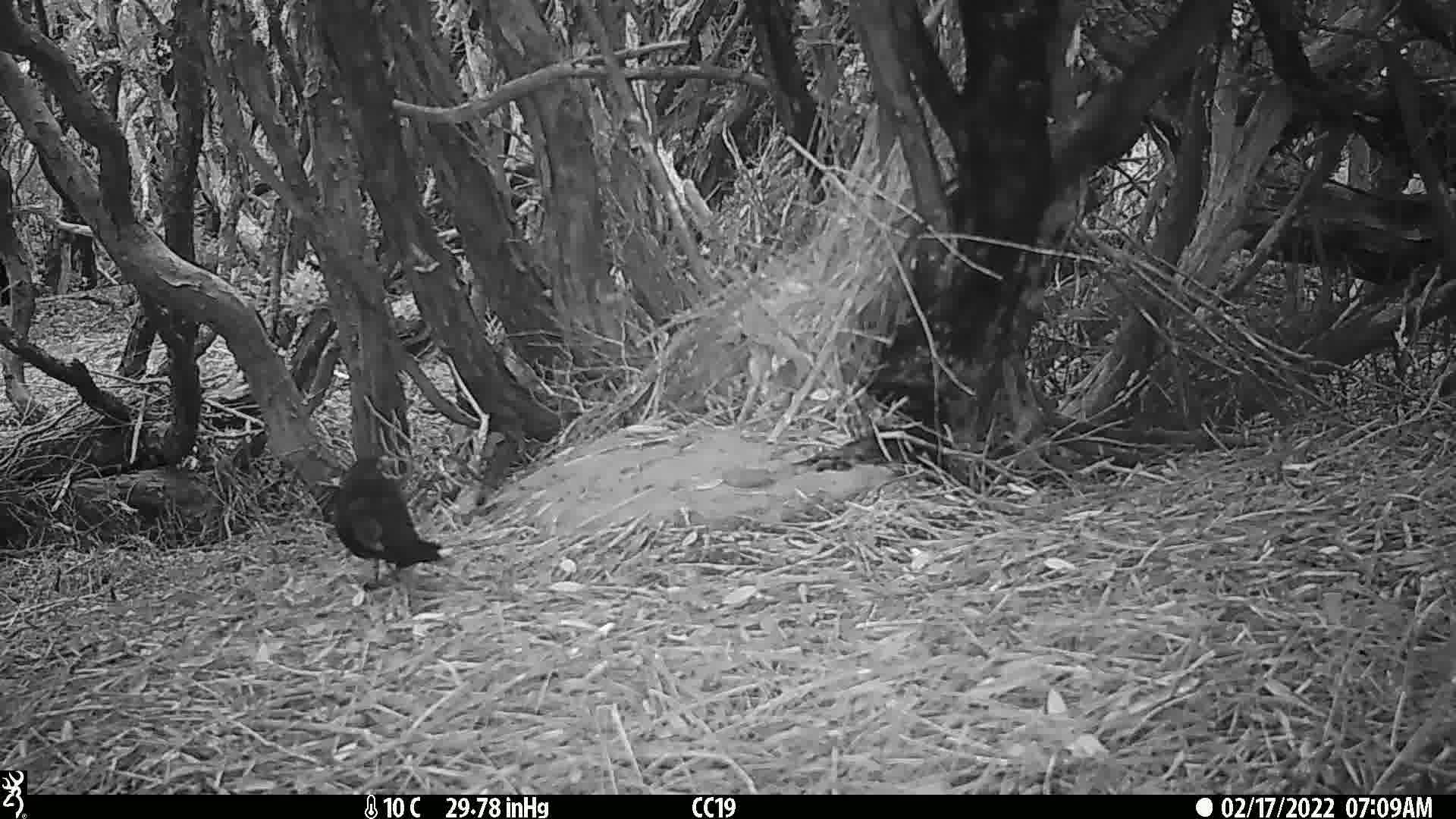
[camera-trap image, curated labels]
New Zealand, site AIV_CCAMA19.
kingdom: Animalia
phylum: Chordata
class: Aves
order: Passeriformes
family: Turdidae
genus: Turdus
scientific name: Turdus merula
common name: eurasian blackbird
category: blackbird